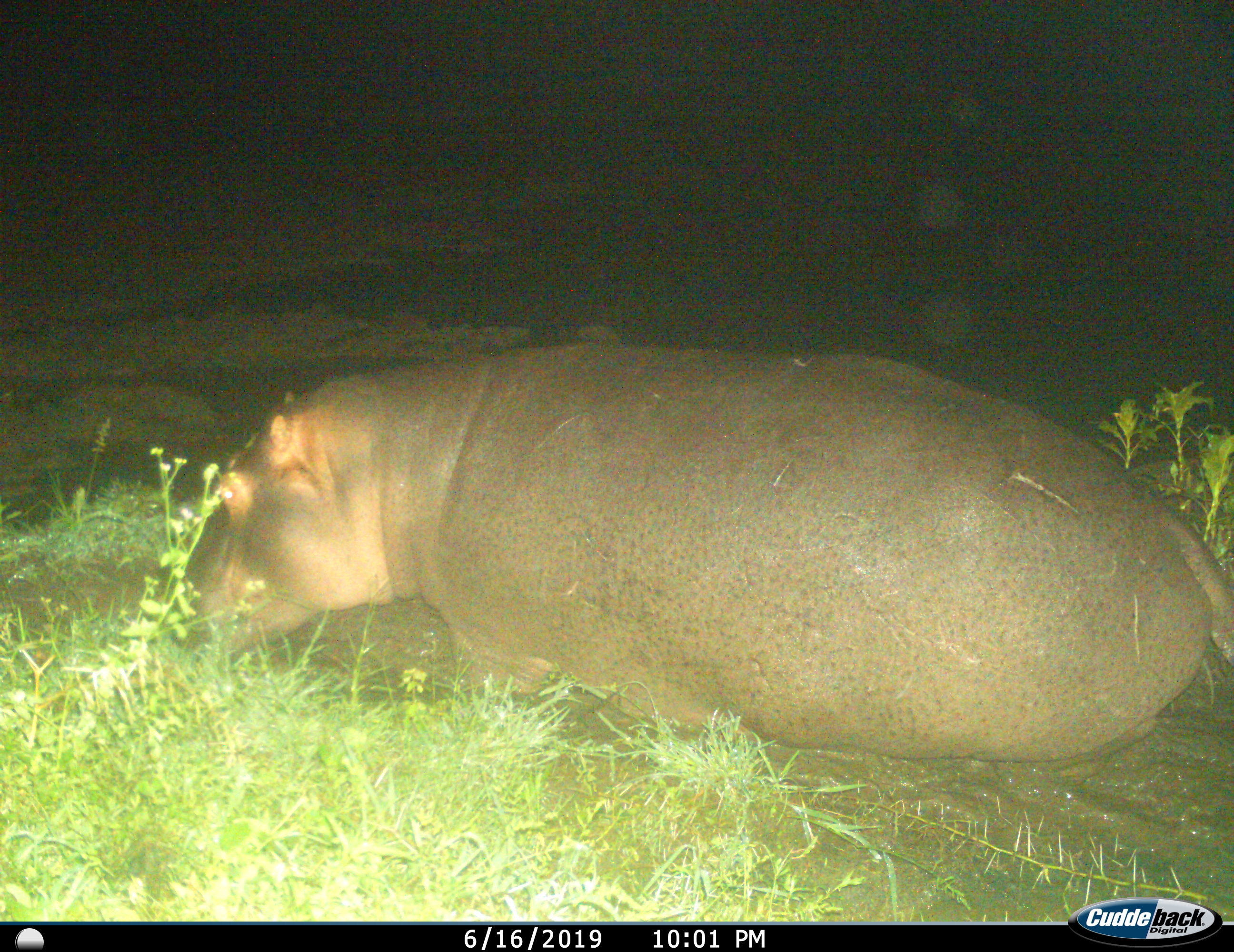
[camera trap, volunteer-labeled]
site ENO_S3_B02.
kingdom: Animalia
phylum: Chordata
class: Mammalia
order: Artiodactyla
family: Hippopotamidae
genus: Hippopotamus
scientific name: Hippopotamus amphibius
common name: hippopotamus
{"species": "hippopotamus (Hippopotamus amphibius)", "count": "1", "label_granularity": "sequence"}